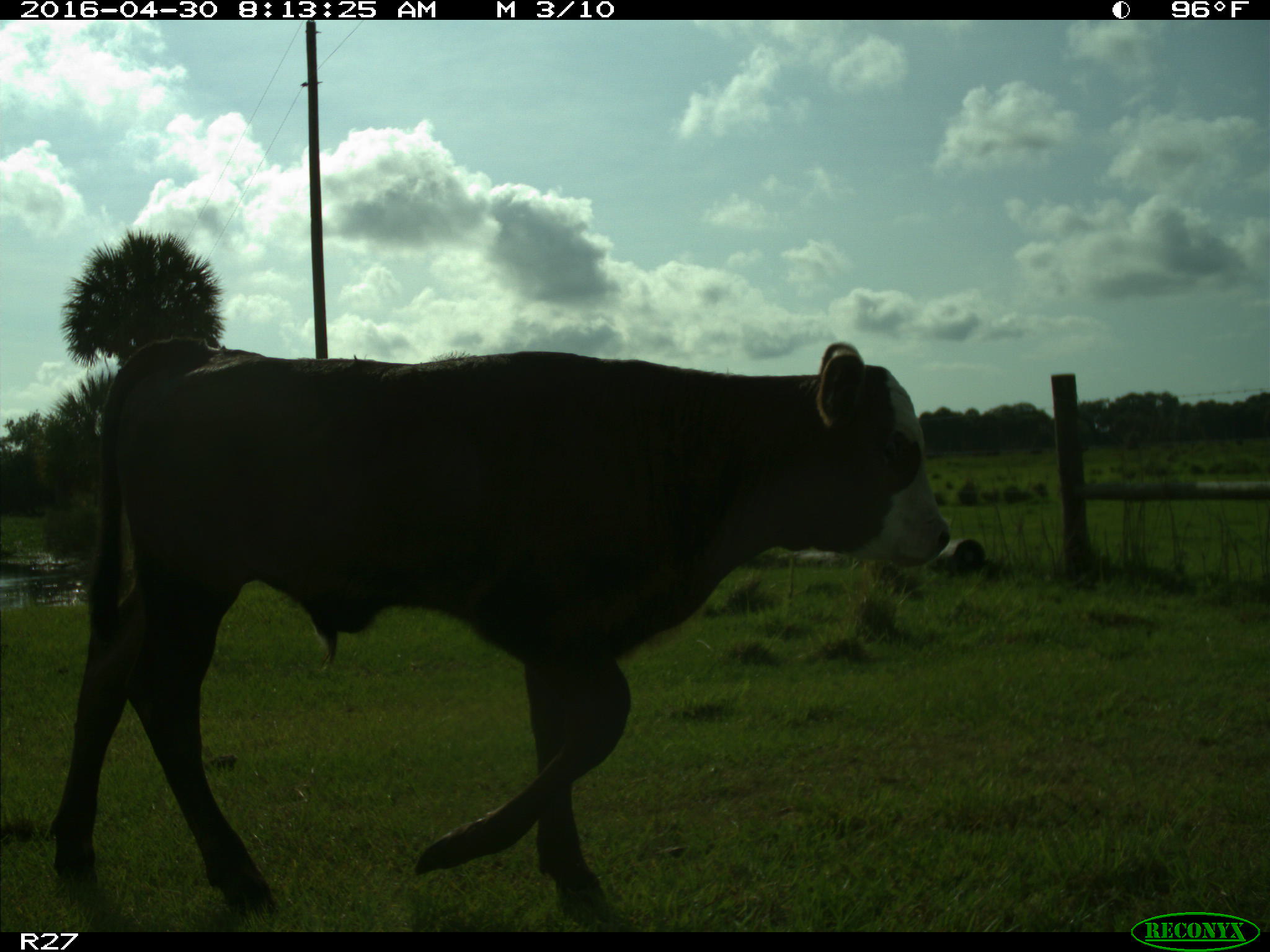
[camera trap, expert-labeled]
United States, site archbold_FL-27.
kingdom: Animalia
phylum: Chordata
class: Mammalia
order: Artiodactyla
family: Bovidae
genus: Bos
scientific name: Bos taurus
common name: domestic cow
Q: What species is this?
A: Bos taurus (domestic cow).